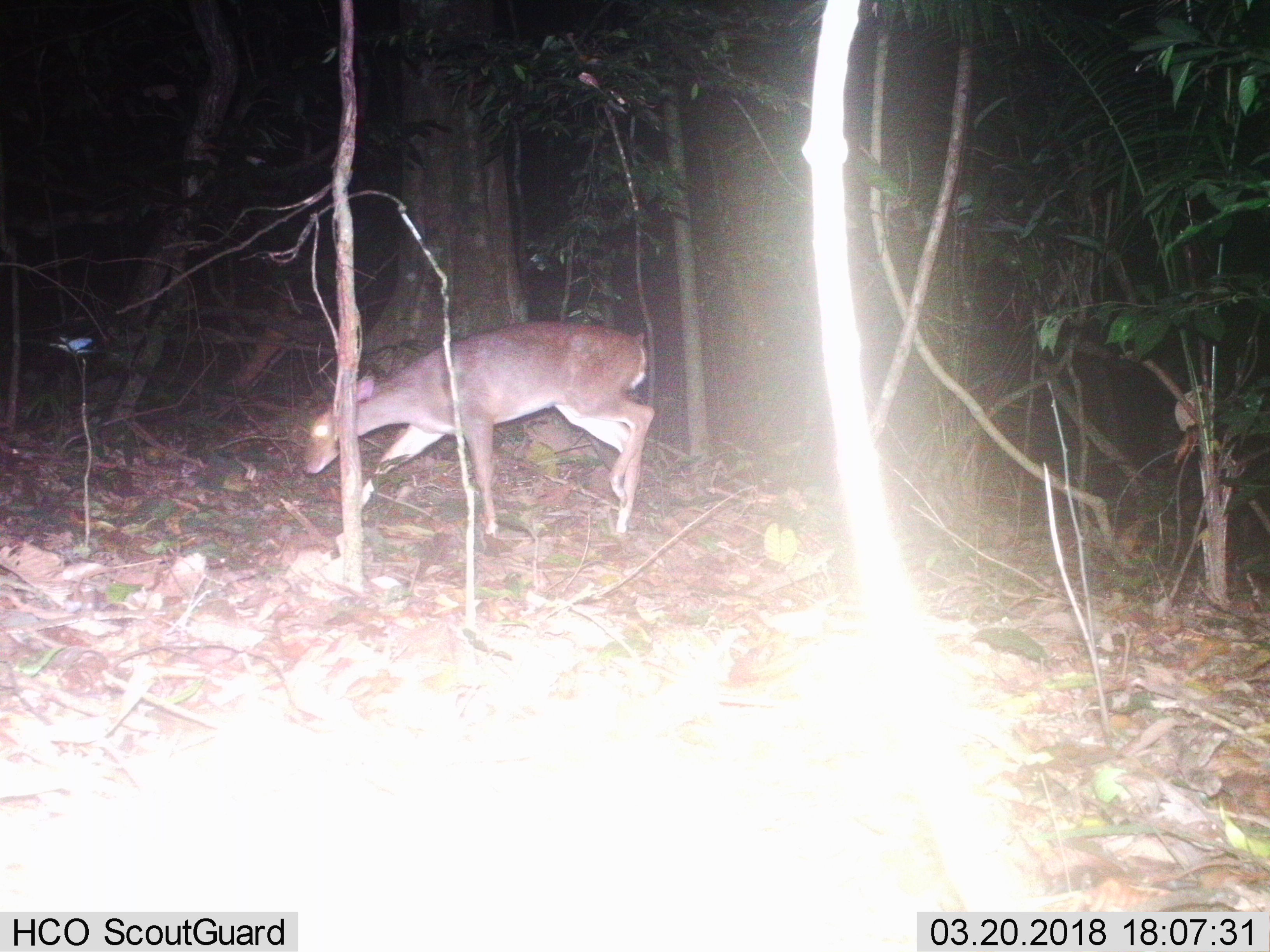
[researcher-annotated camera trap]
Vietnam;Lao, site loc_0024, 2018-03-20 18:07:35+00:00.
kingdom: Animalia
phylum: Chordata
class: Mammalia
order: Artiodactyla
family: Cervidae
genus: Muntiacus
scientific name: Muntiacus vuquangensis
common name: large-antlered muntjac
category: large antlered muntjac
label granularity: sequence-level